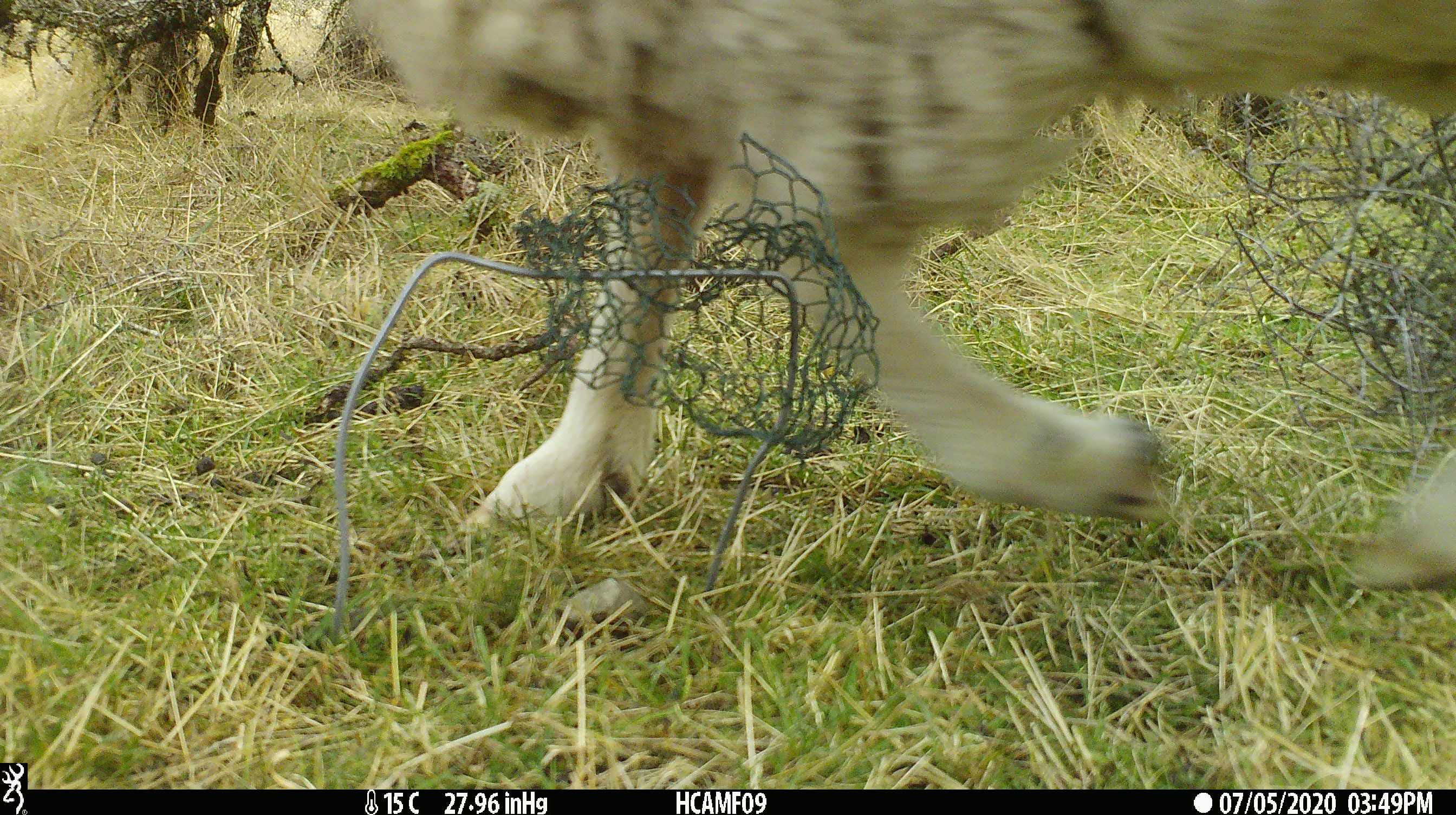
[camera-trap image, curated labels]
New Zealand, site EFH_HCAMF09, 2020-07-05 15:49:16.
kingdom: Animalia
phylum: Chordata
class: Mammalia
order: Artiodactyla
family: Bovidae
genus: Ovis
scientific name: Ovis aries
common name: domestic sheep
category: sheep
Sheep (domestic sheep) (Ovis aries).